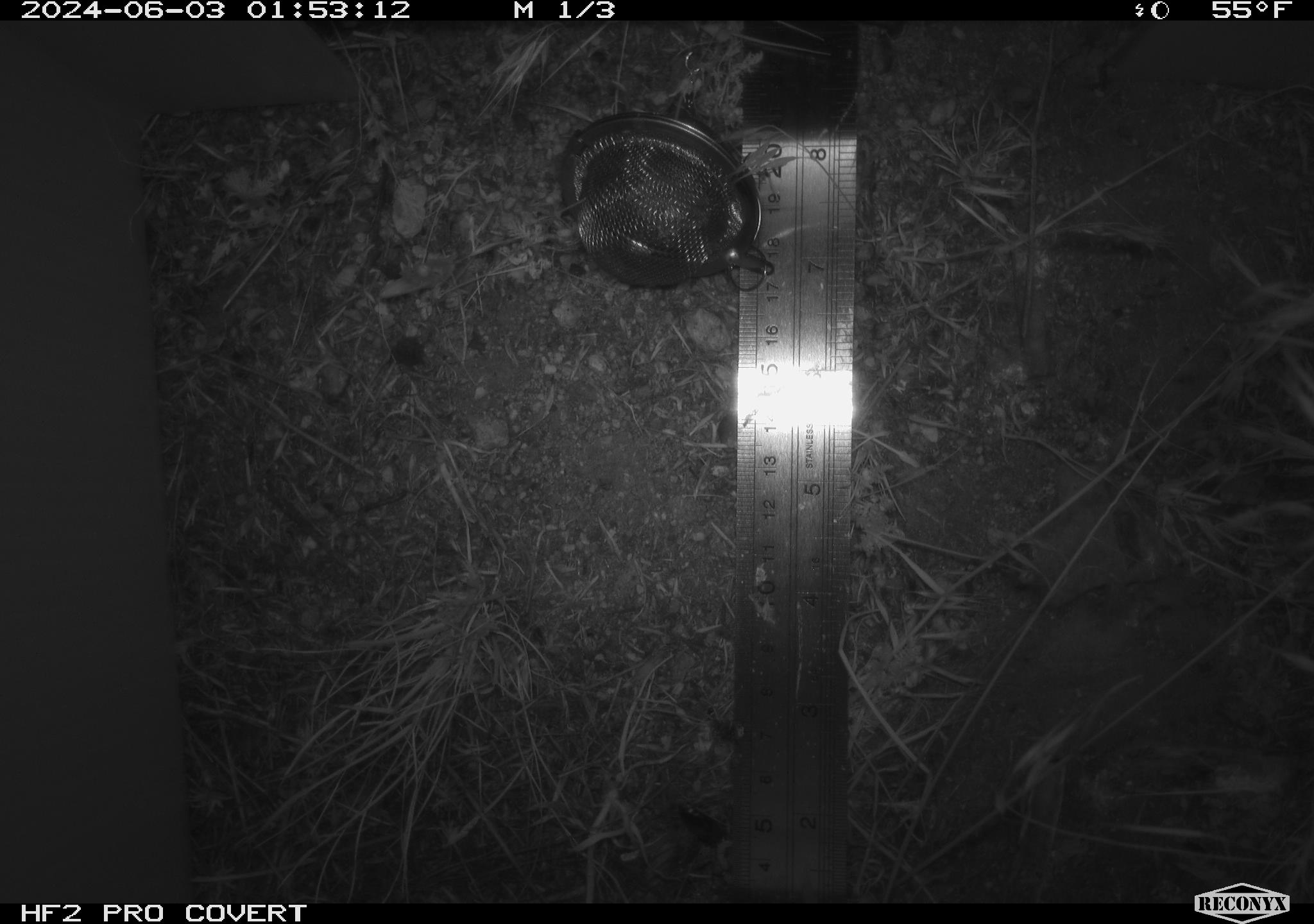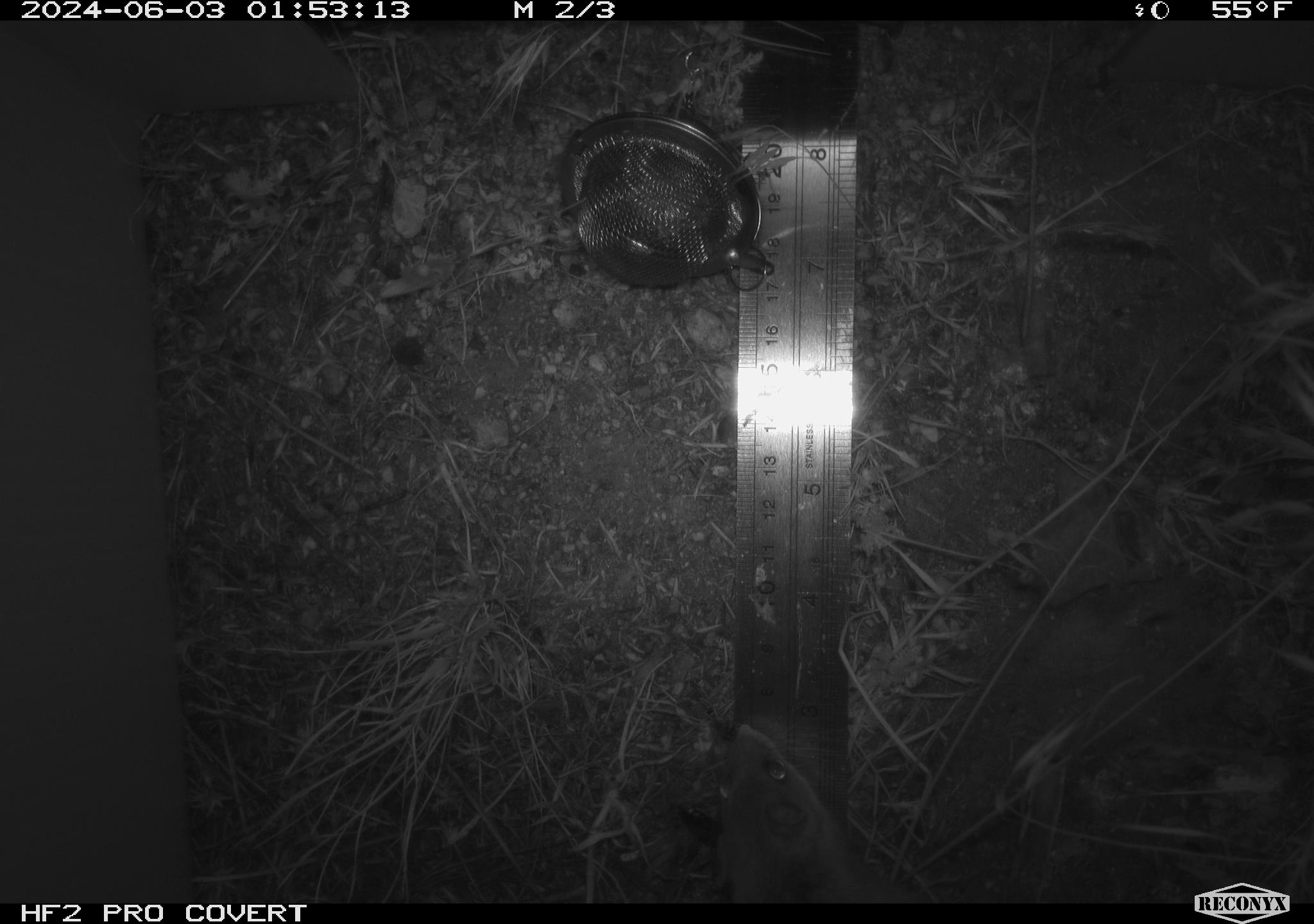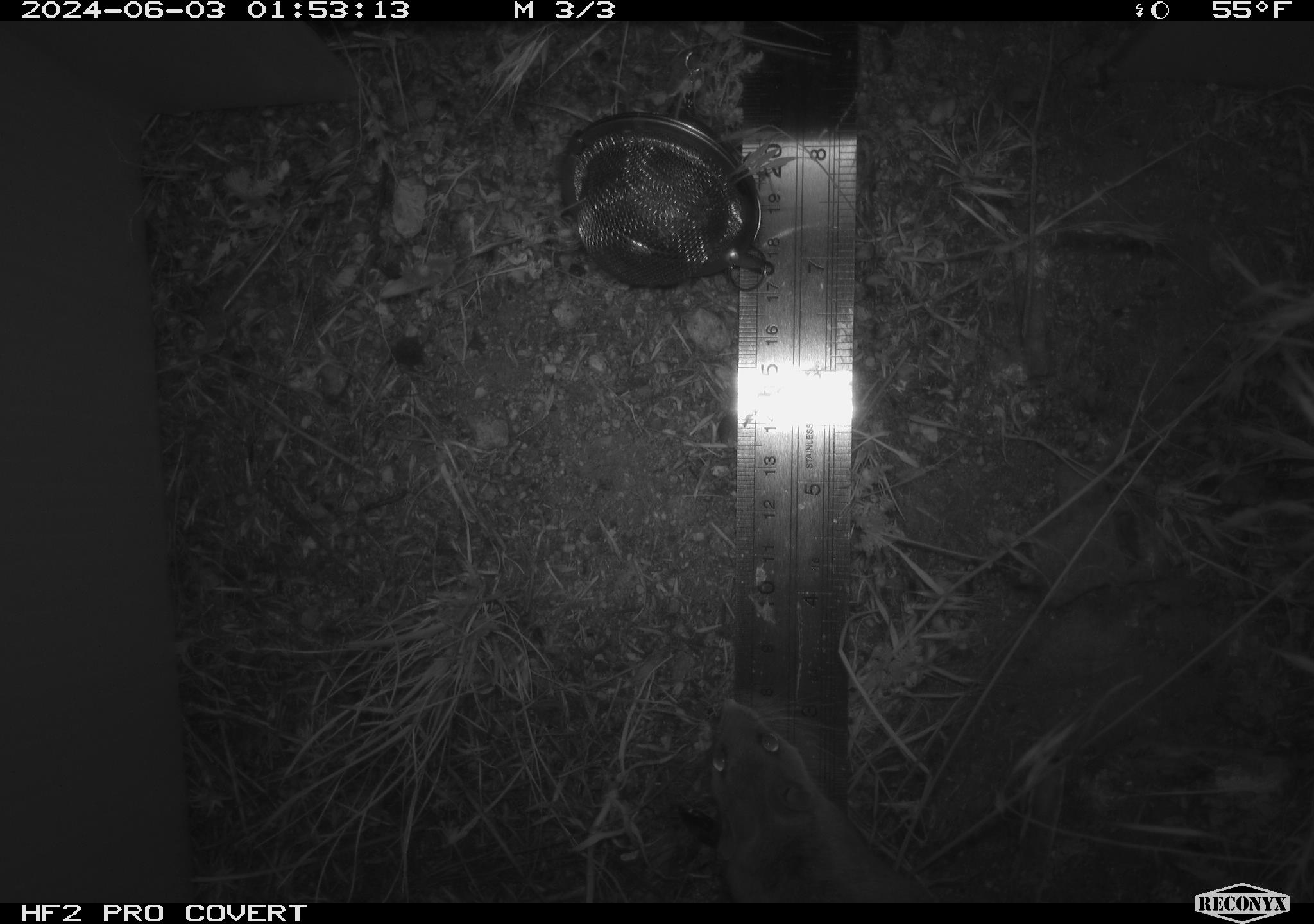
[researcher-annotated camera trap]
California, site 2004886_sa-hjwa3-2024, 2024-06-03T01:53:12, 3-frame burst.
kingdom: Animalia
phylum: Chordata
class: Mammalia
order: Rodentia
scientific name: Rodentia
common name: rodent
Rodent (Rodentia).